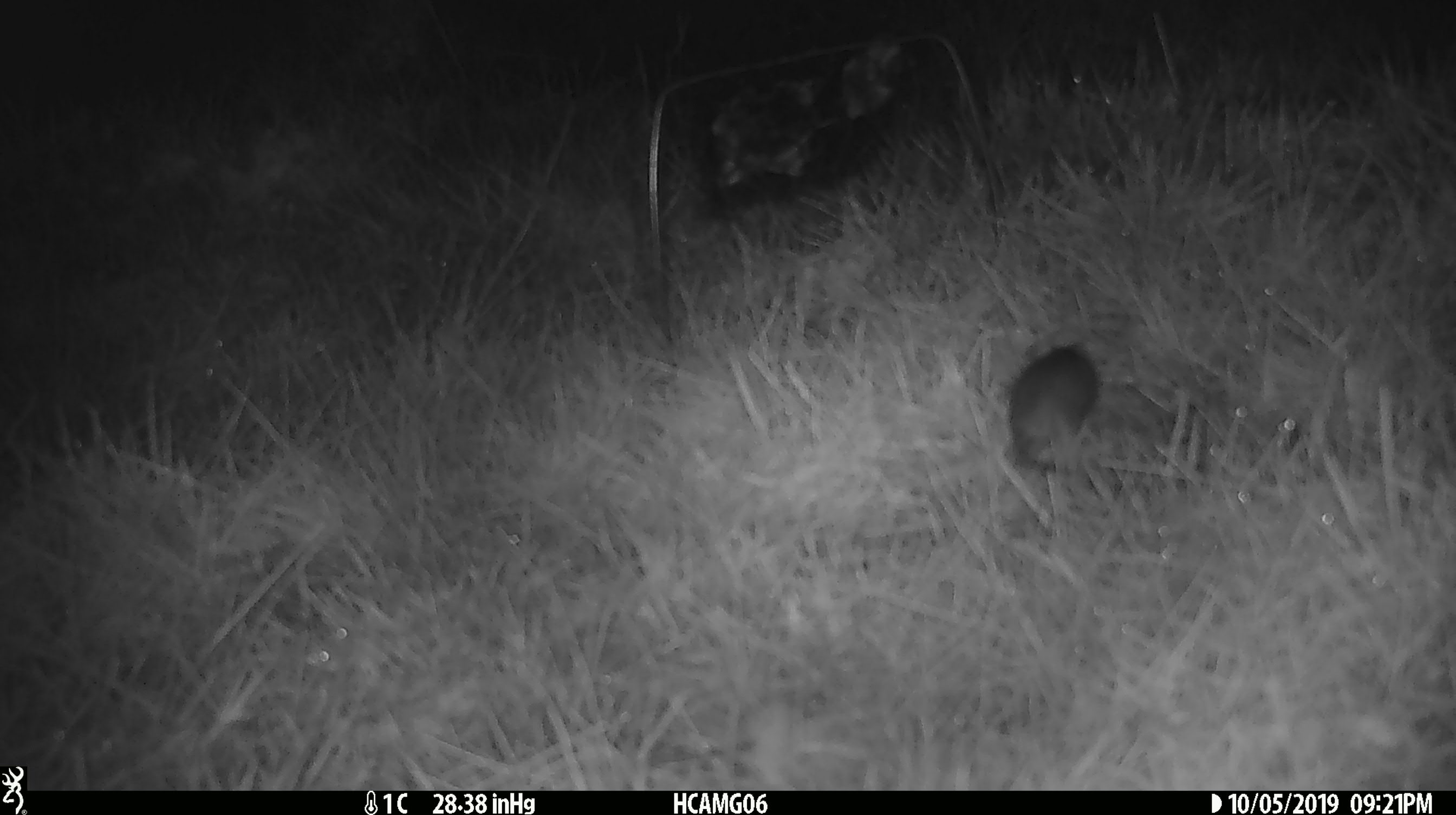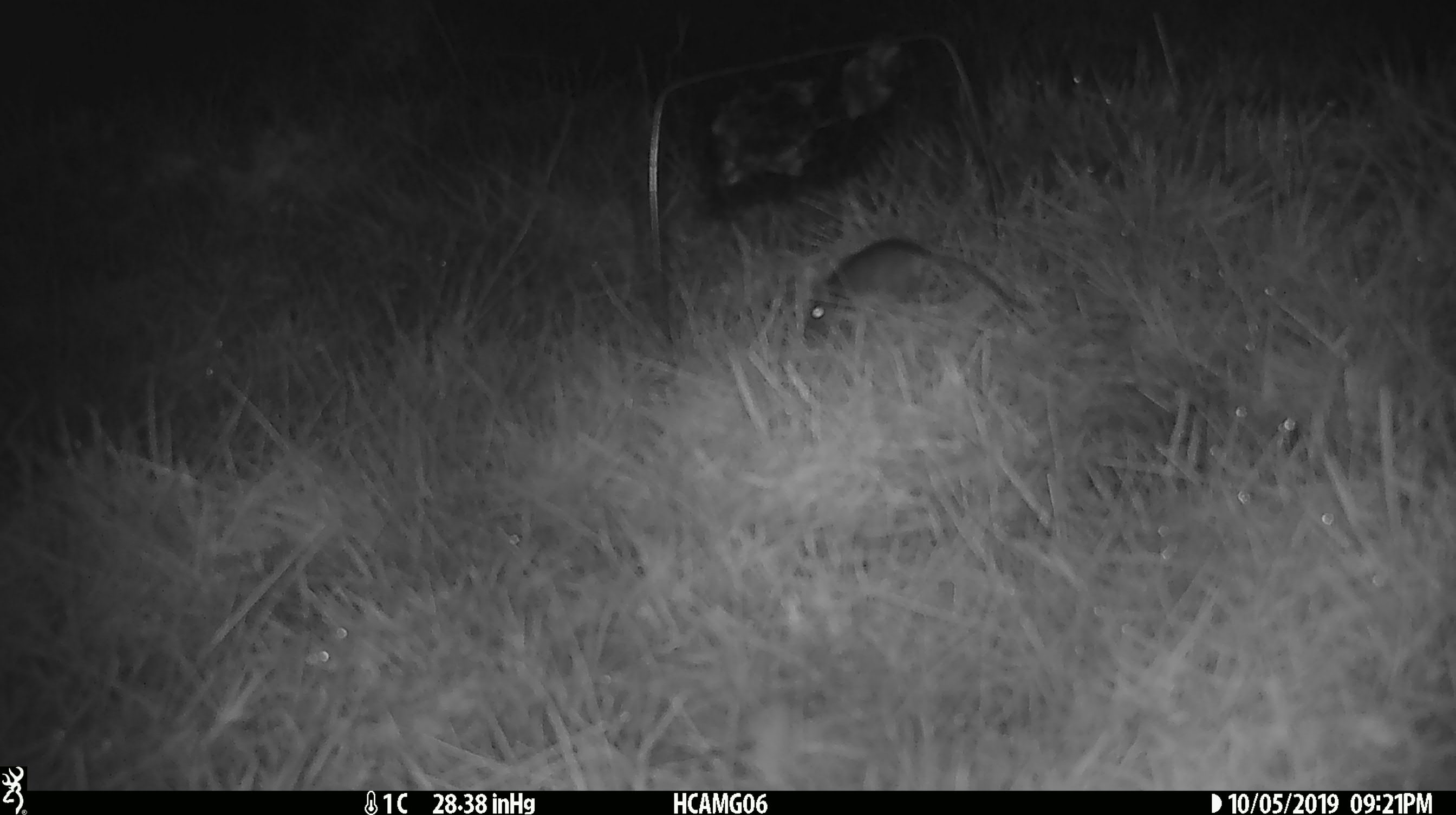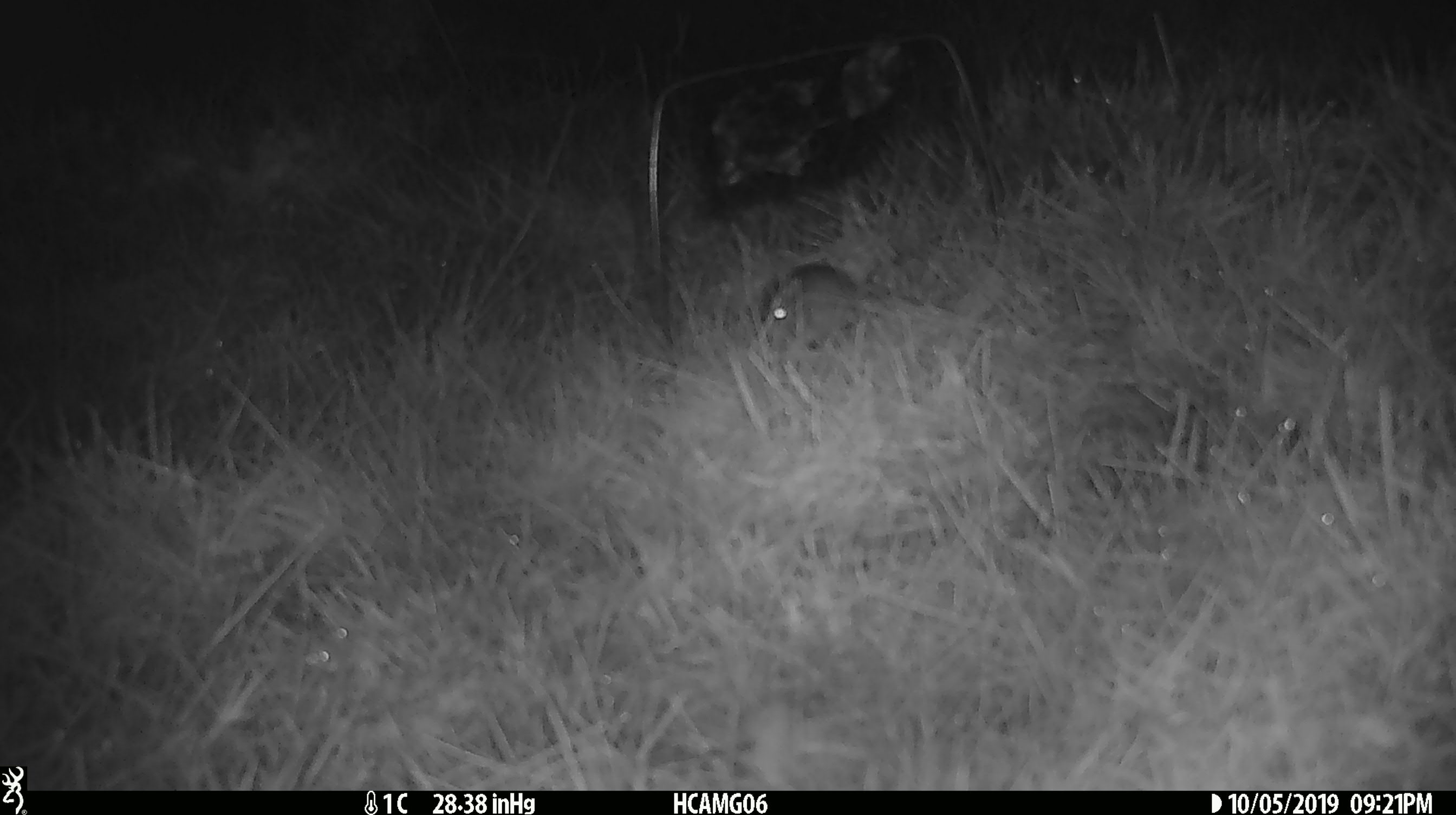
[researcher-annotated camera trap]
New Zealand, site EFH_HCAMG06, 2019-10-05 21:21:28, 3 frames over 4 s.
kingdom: Animalia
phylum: Chordata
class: Mammalia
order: Rodentia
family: Muridae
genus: Mus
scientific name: Mus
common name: mouse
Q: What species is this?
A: Mouse (Mus).